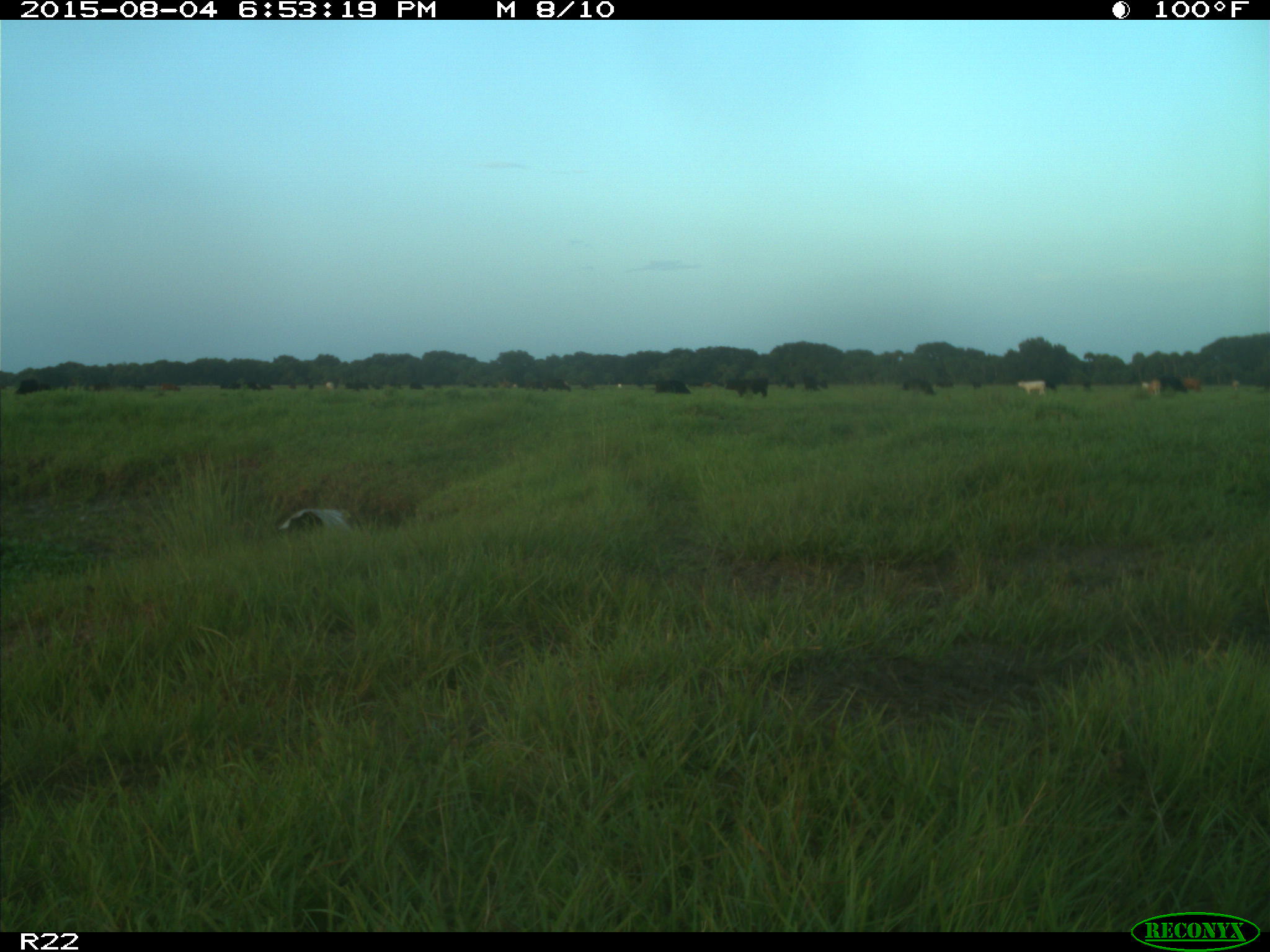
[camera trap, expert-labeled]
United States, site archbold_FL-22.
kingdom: Animalia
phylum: Chordata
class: Mammalia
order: Artiodactyla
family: Bovidae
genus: Bos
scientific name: Bos taurus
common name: domestic cow